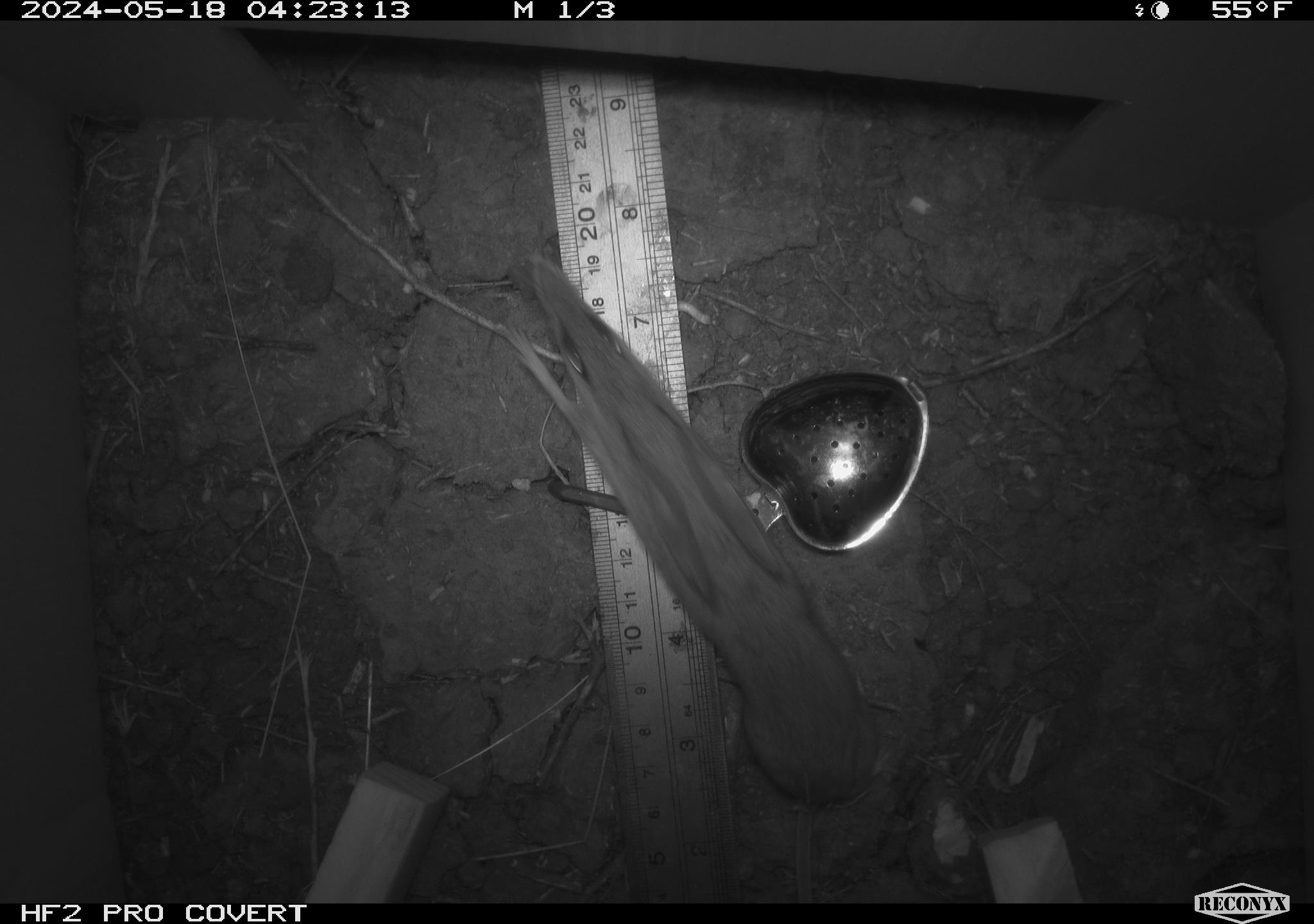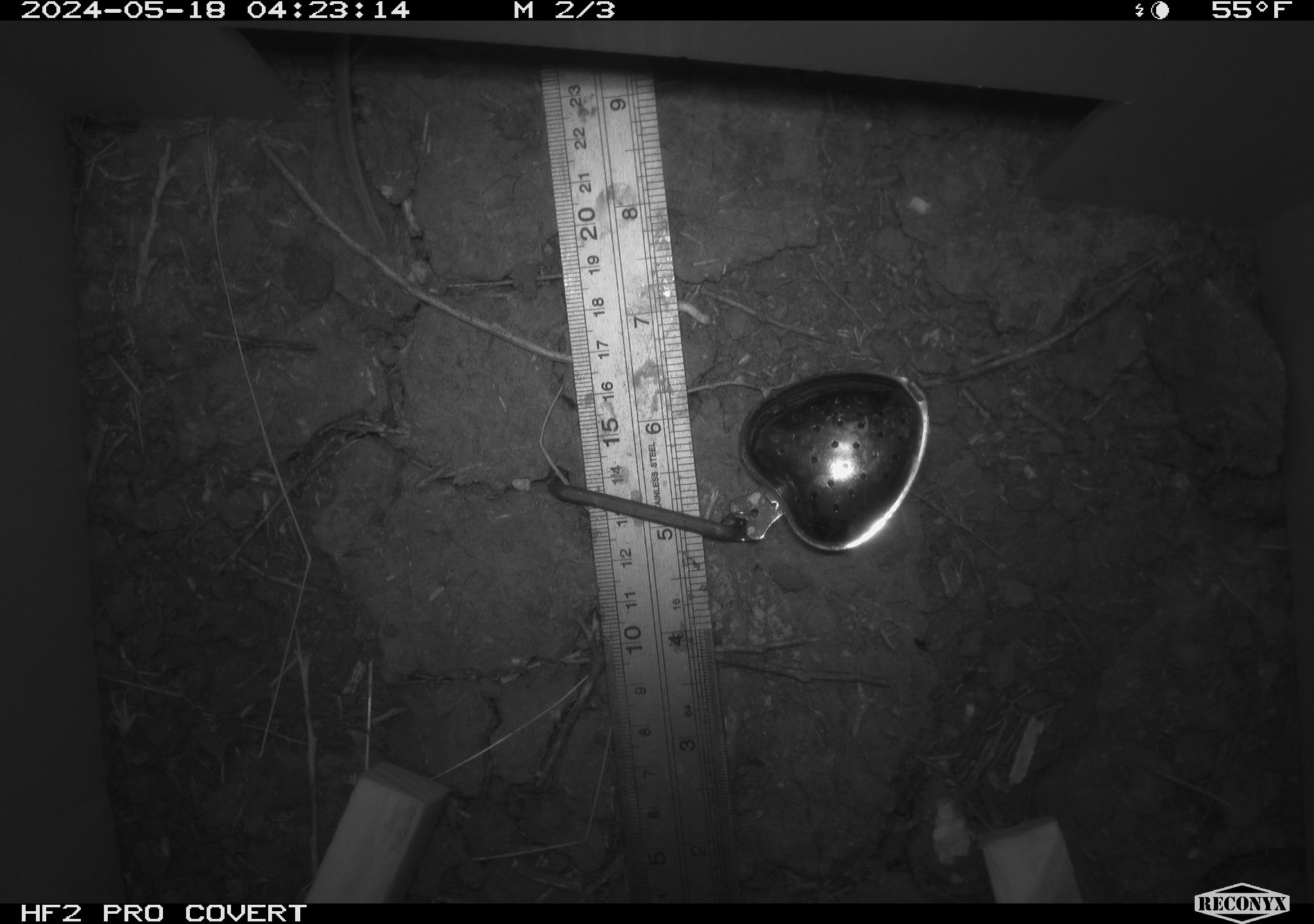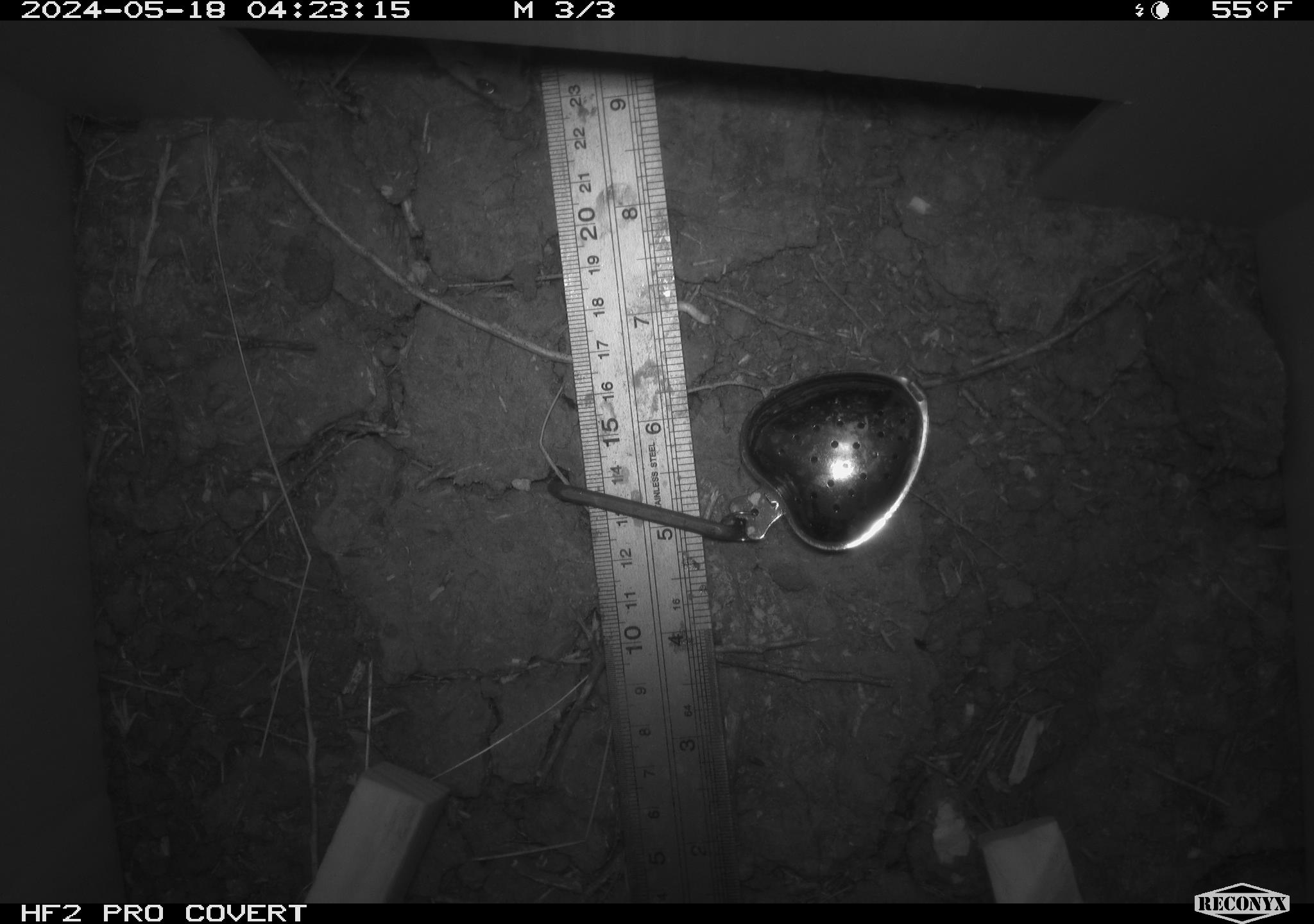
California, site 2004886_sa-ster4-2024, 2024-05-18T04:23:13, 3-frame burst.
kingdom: Animalia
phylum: Chordata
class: Mammalia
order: Rodentia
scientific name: Rodentia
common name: mouse species